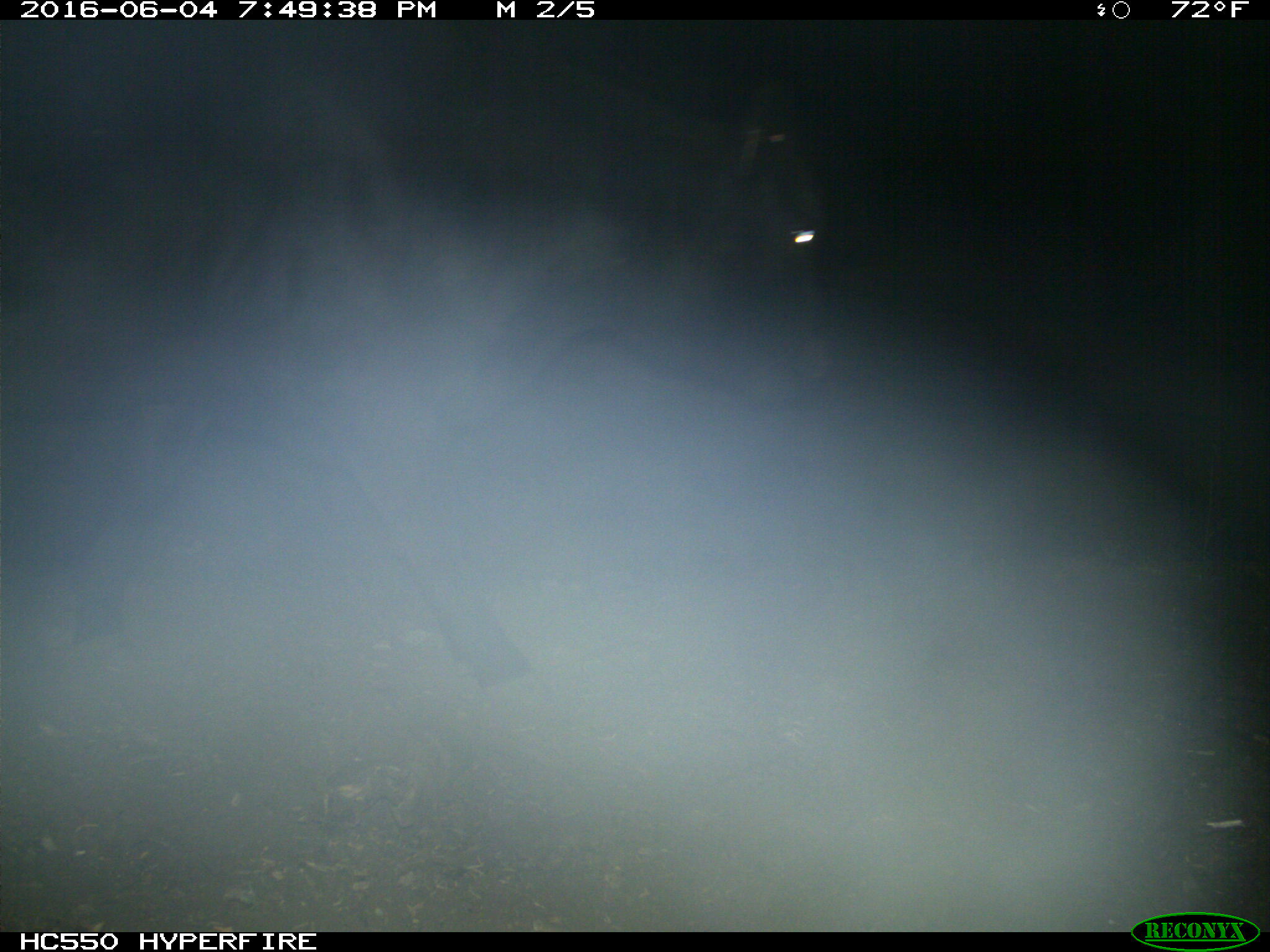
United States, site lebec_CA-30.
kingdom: Animalia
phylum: Chordata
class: Mammalia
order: Artiodactyla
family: Bovidae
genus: Bos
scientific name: Bos taurus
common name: domestic cow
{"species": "Bos taurus (domestic cow)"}